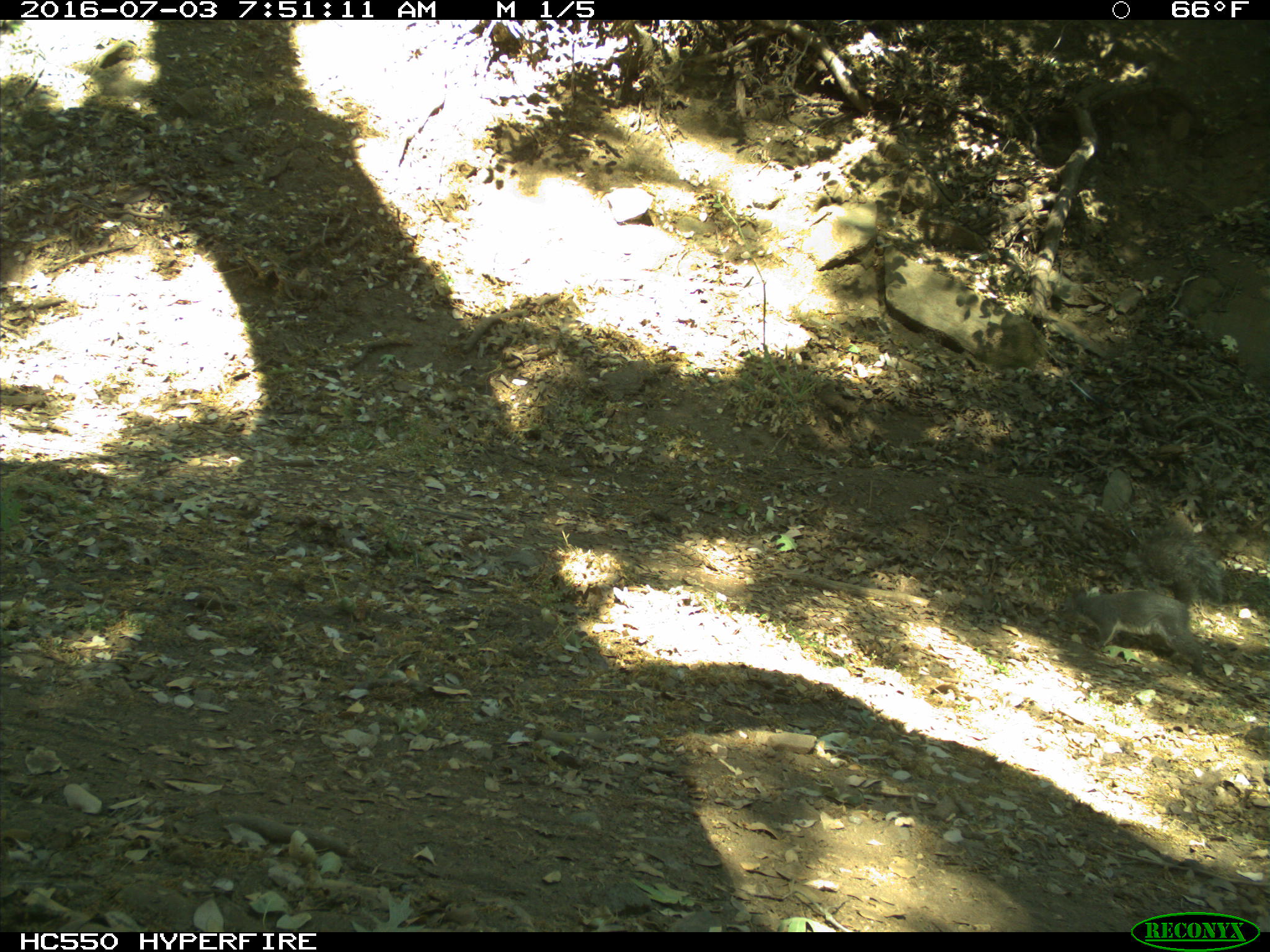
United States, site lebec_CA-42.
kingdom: Animalia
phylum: Chordata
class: Mammalia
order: Rodentia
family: Sciuridae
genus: Sciurus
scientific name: Sciurus carolinensis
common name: eastern gray squirrel